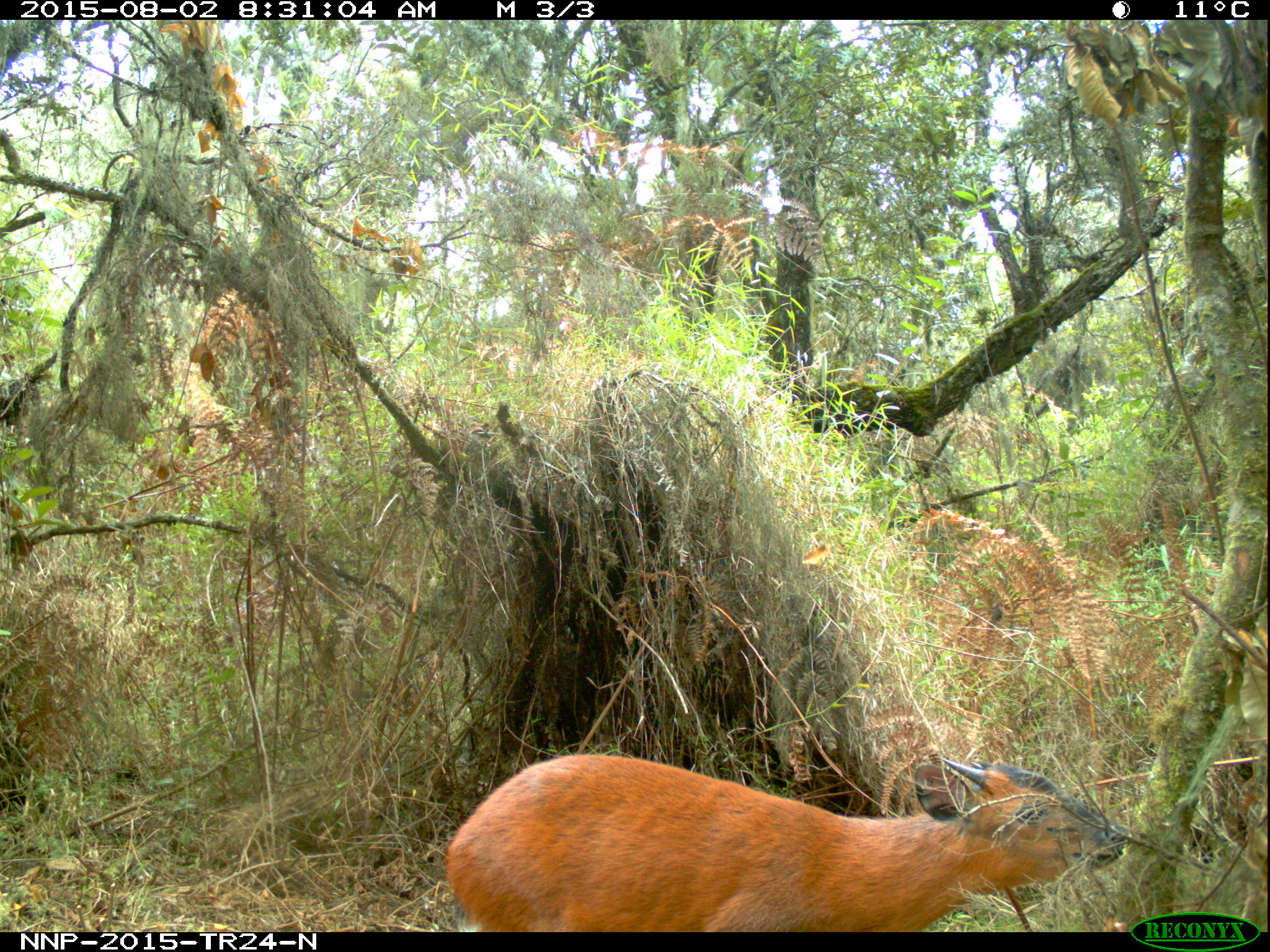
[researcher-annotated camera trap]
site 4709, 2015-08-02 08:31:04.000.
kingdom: Animalia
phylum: Chordata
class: Mammalia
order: Artiodactyla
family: Bovidae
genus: Cephalophus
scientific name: Cephalophus nigrifrons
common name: black-fronted duiker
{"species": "Cephalophus nigrifrons (black-fronted duiker)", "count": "1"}